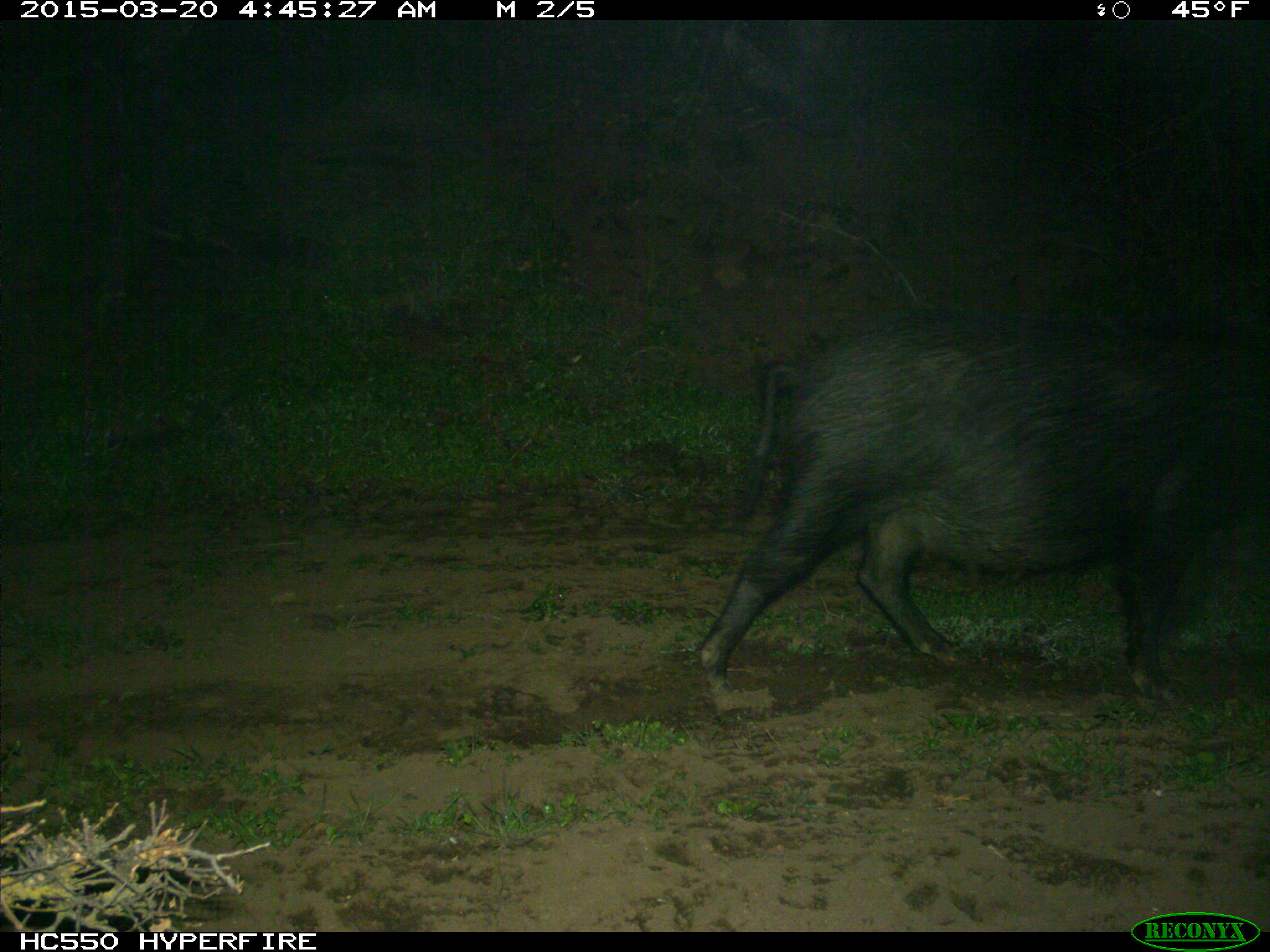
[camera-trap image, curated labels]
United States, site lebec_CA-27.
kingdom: Animalia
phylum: Chordata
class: Mammalia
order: Artiodactyla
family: Suidae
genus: Sus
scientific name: Sus scrofa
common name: wild boar